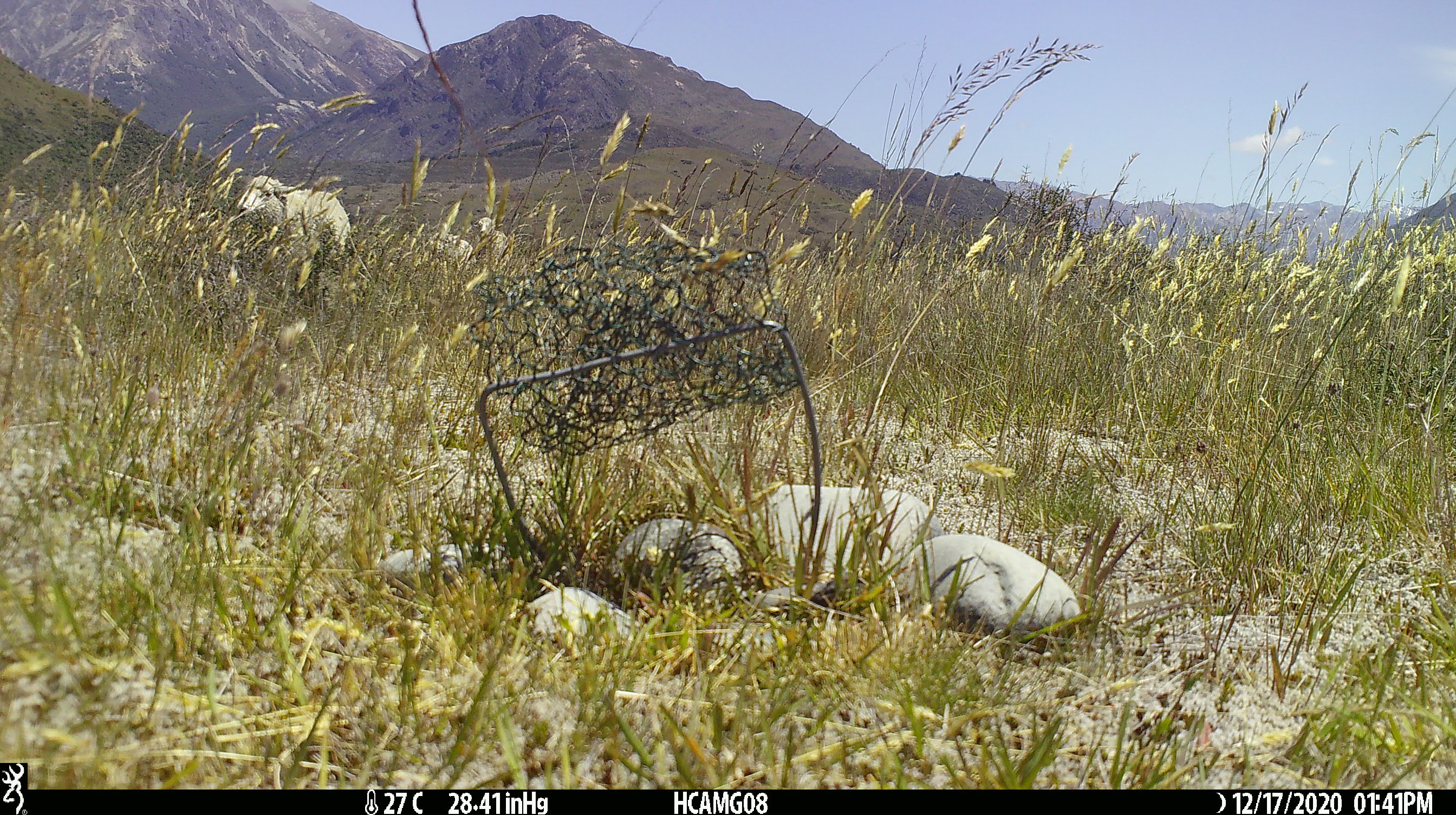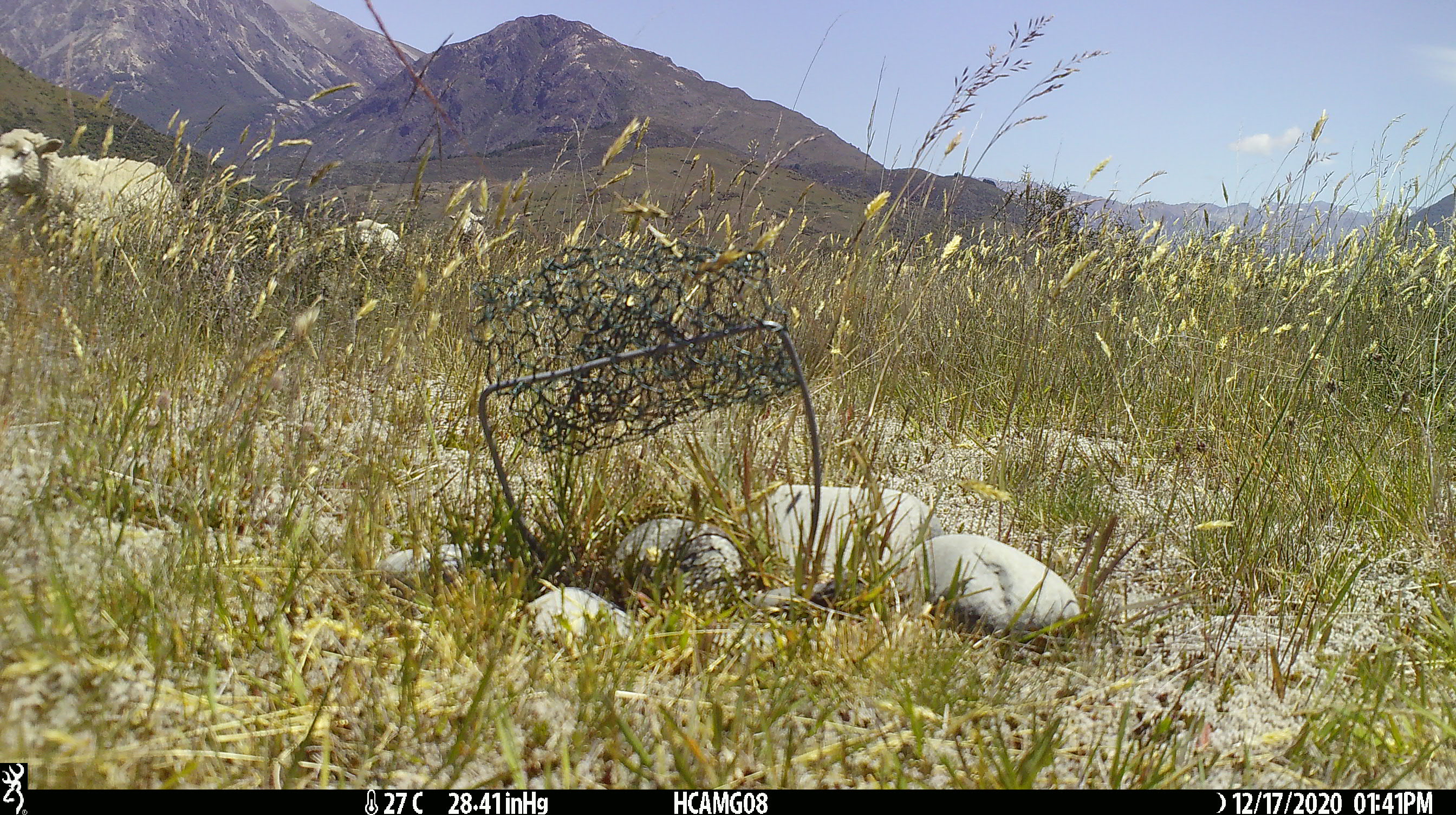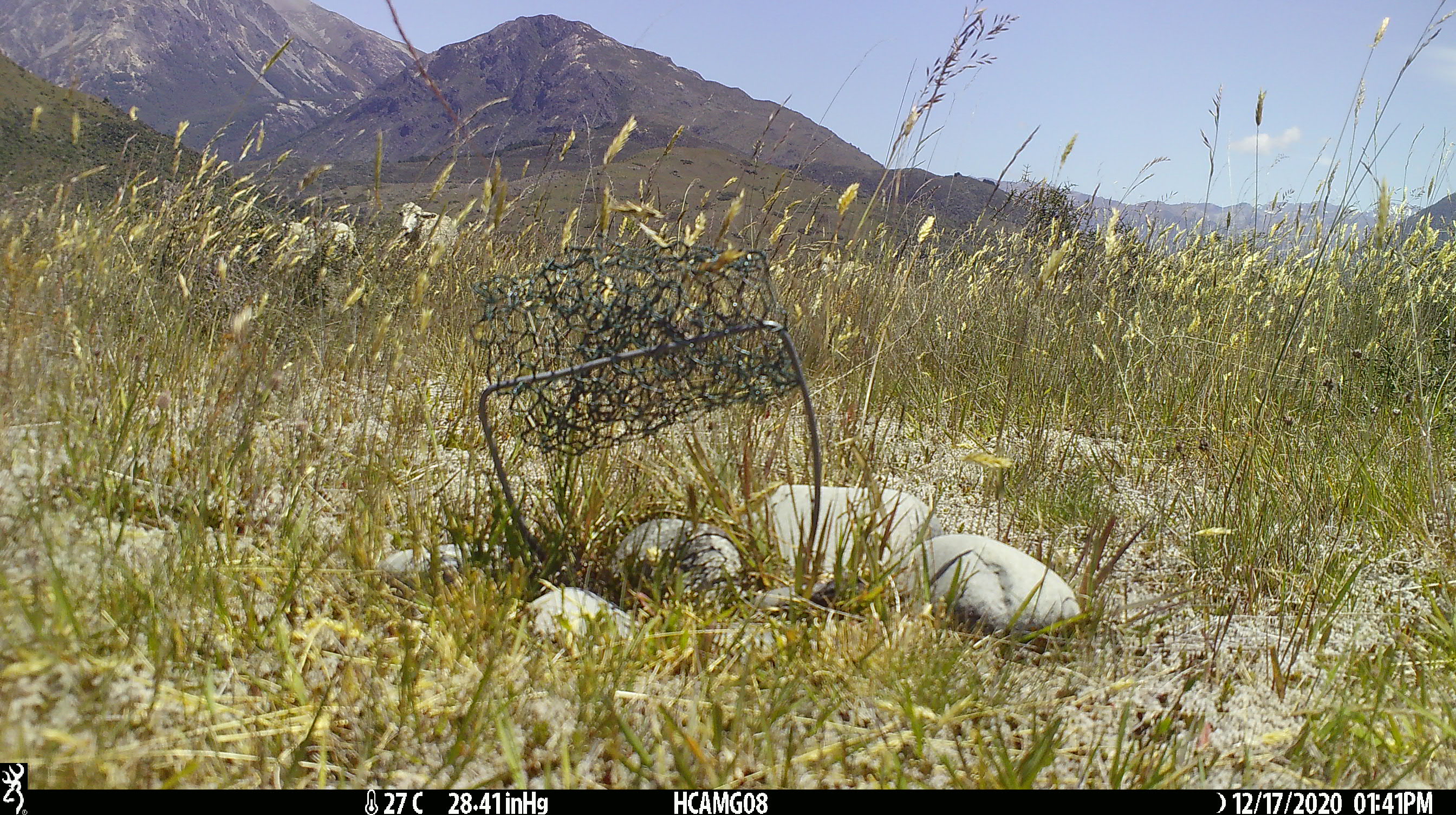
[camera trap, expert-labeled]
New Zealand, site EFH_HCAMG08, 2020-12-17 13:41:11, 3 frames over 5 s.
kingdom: Animalia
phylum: Chordata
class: Mammalia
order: Artiodactyla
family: Bovidae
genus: Ovis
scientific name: Ovis aries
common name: domestic sheep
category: sheep